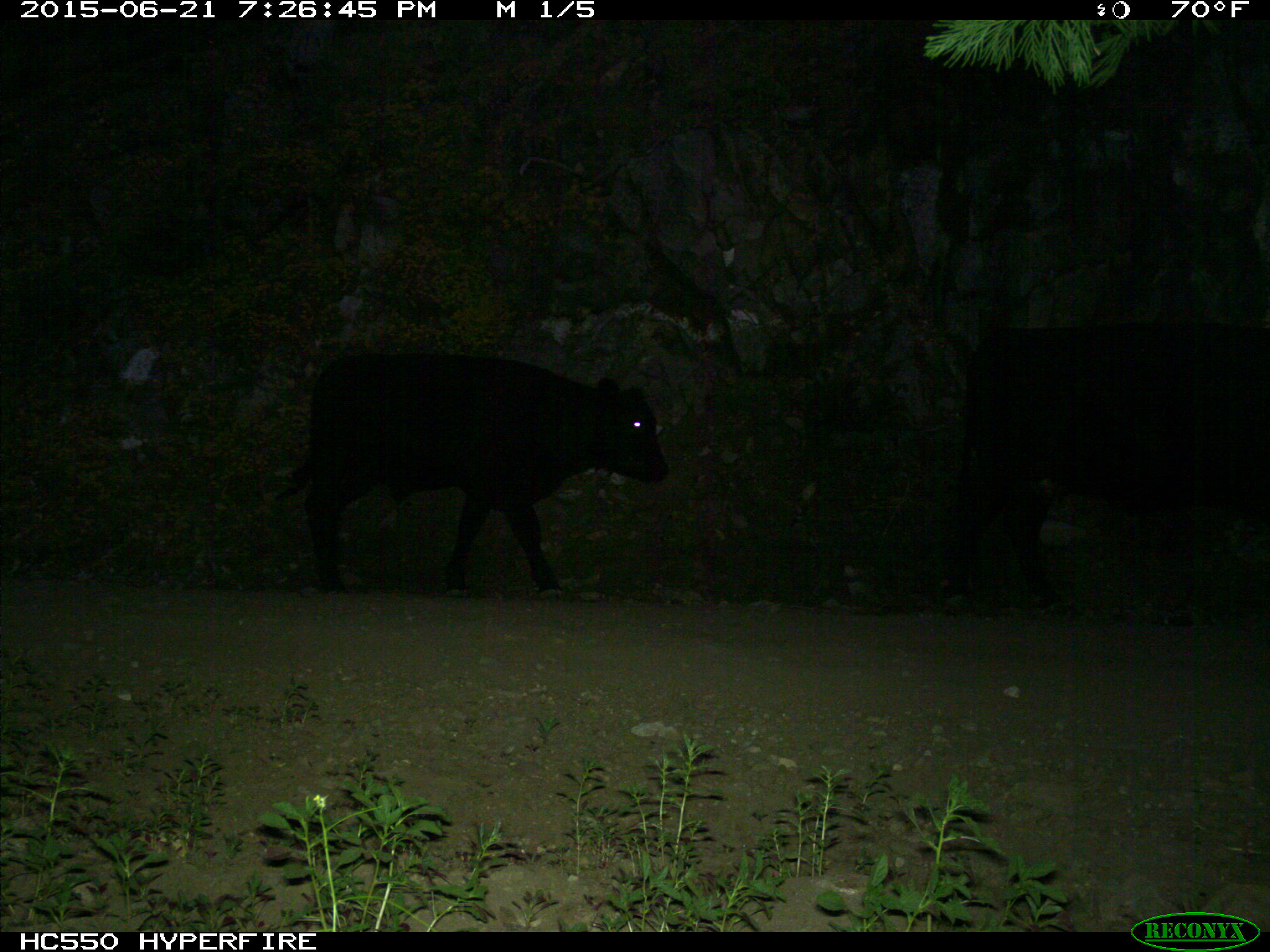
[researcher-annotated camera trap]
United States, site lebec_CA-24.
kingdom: Animalia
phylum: Chordata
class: Mammalia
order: Artiodactyla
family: Bovidae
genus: Bos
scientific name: Bos taurus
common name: domestic cow